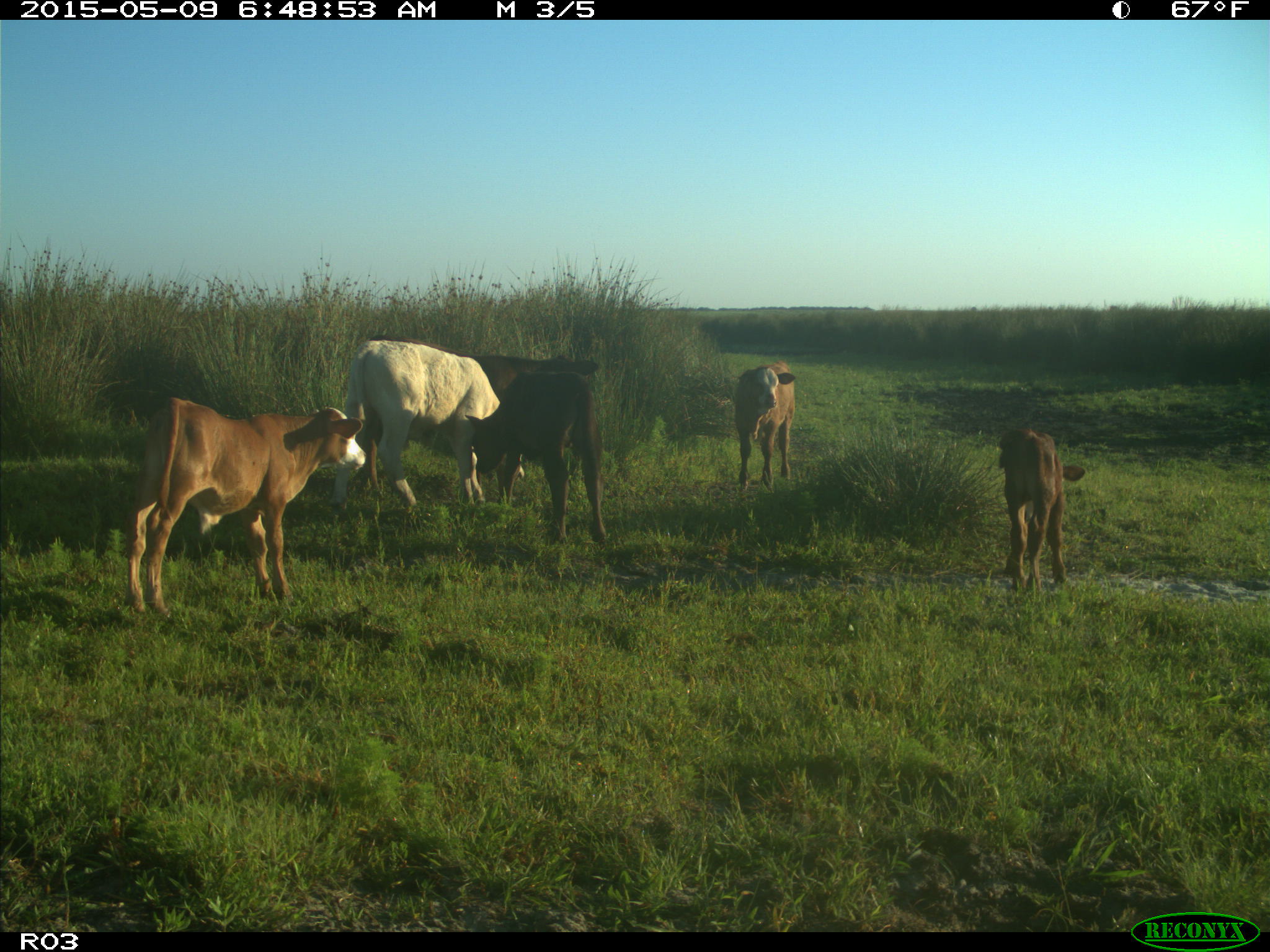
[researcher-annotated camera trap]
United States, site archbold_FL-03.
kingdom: Animalia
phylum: Chordata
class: Mammalia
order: Artiodactyla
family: Bovidae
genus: Bos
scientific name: Bos taurus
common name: domestic cow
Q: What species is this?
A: Bos taurus (domestic cow).